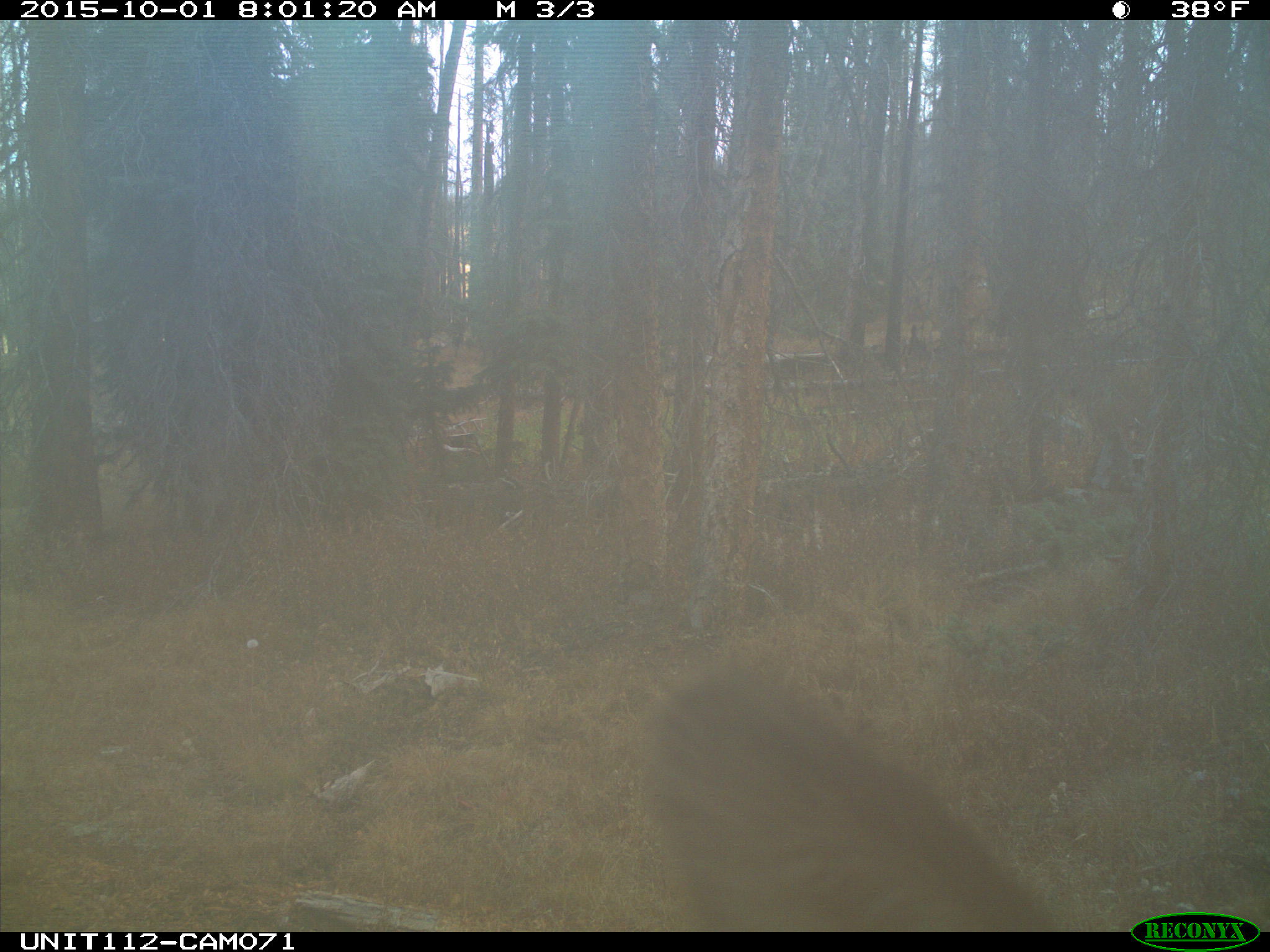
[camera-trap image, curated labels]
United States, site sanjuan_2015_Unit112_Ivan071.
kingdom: Animalia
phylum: Chordata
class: Mammalia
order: Artiodactyla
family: Cervidae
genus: Cervus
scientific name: Cervus elaphus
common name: red deer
Cervus elaphus (red deer).